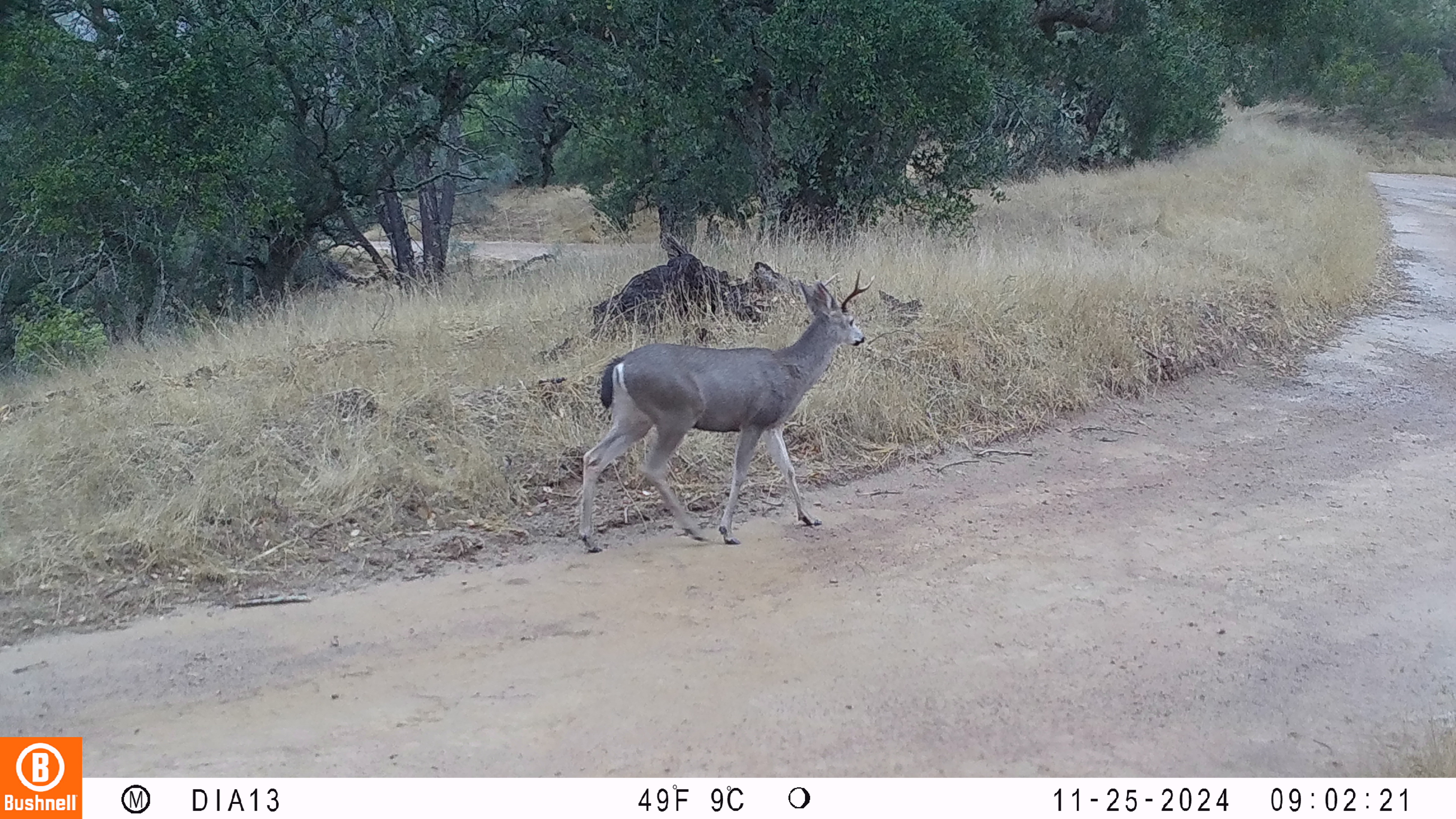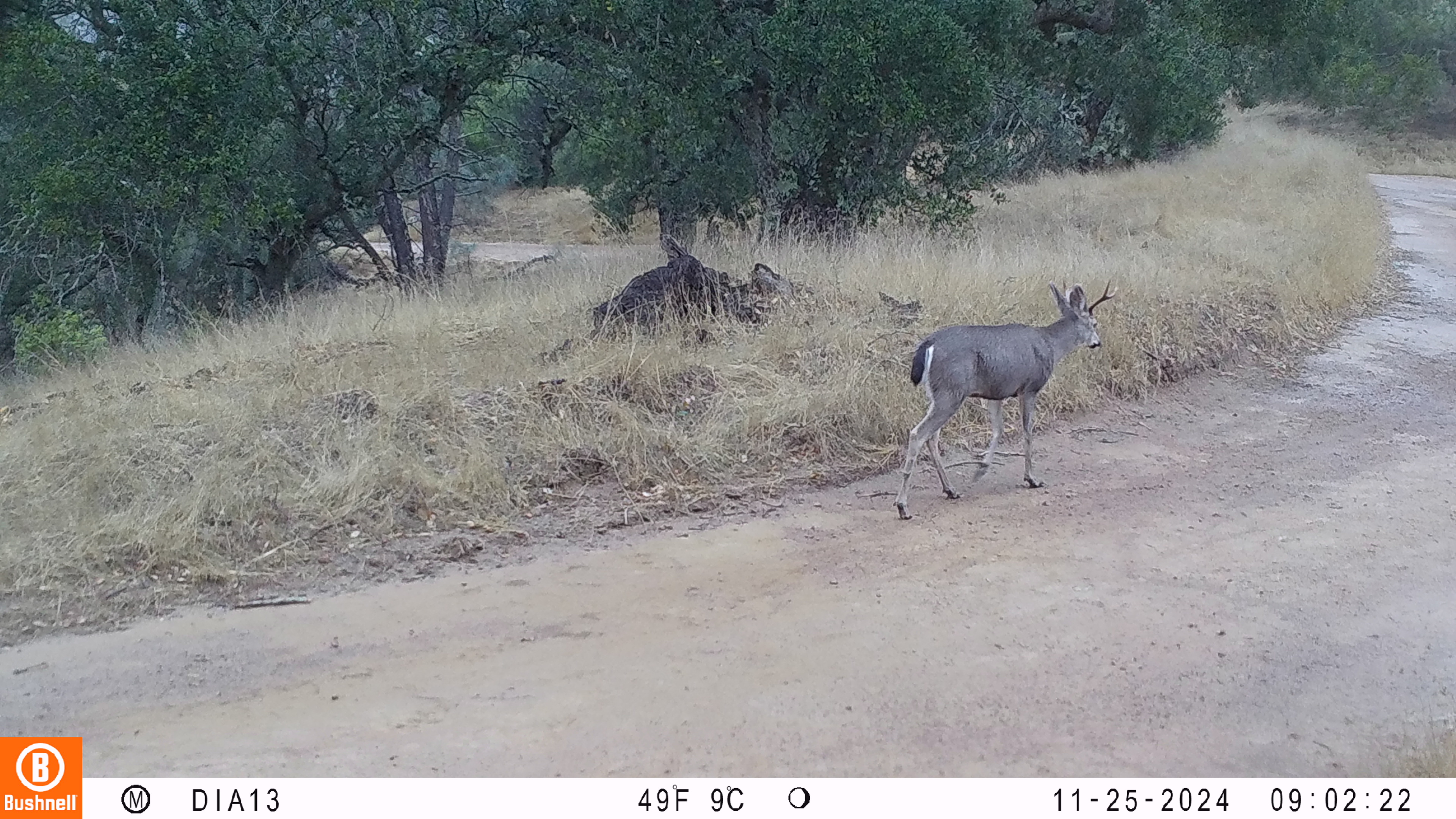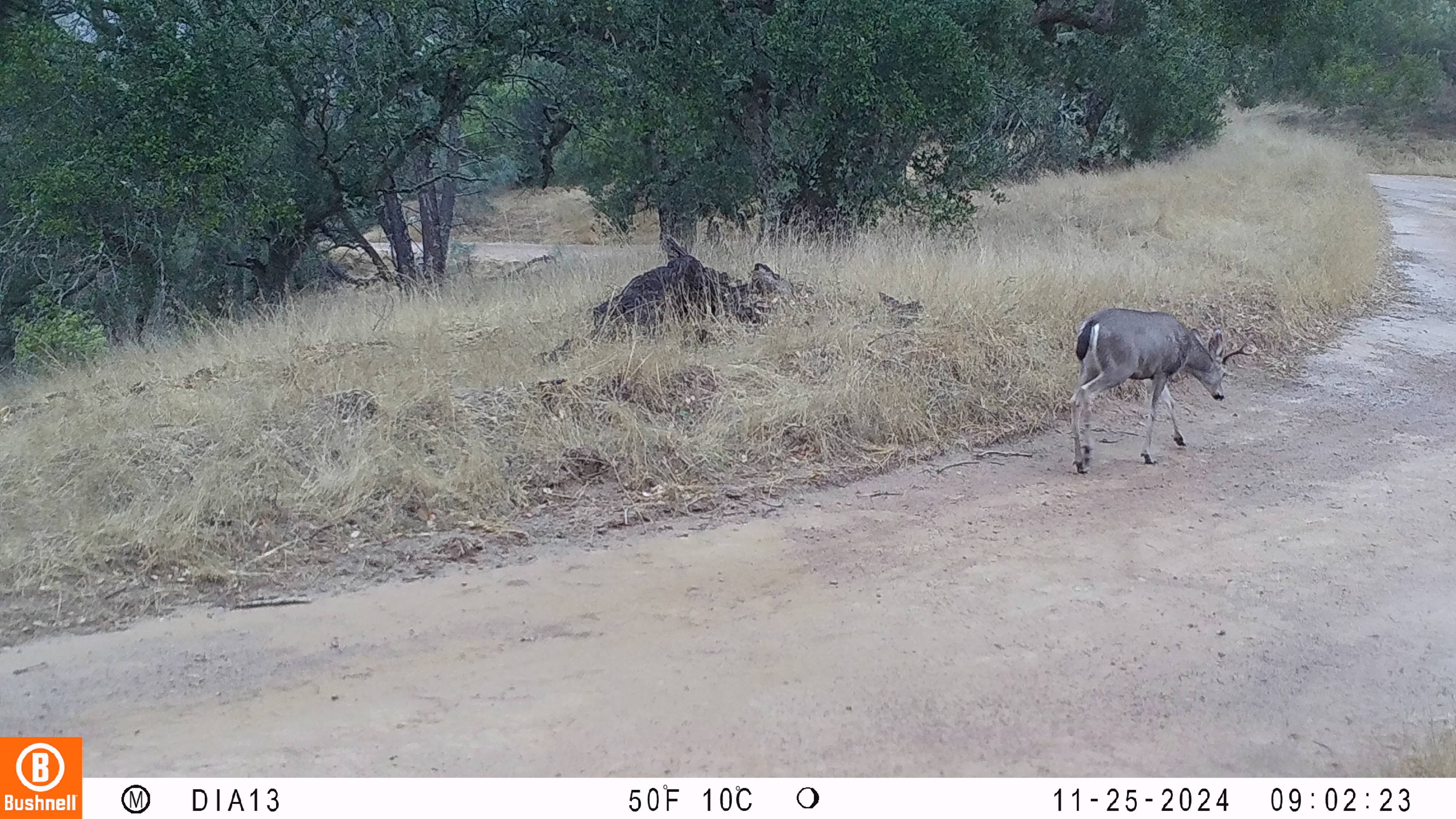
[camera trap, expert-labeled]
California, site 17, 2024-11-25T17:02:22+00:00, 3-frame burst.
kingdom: Animalia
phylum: Chordata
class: Mammalia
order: Artiodactyla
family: Cervidae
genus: Odocoileus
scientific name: Odocoileus hemionus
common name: mule deer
Mule deer (Odocoileus hemionus).